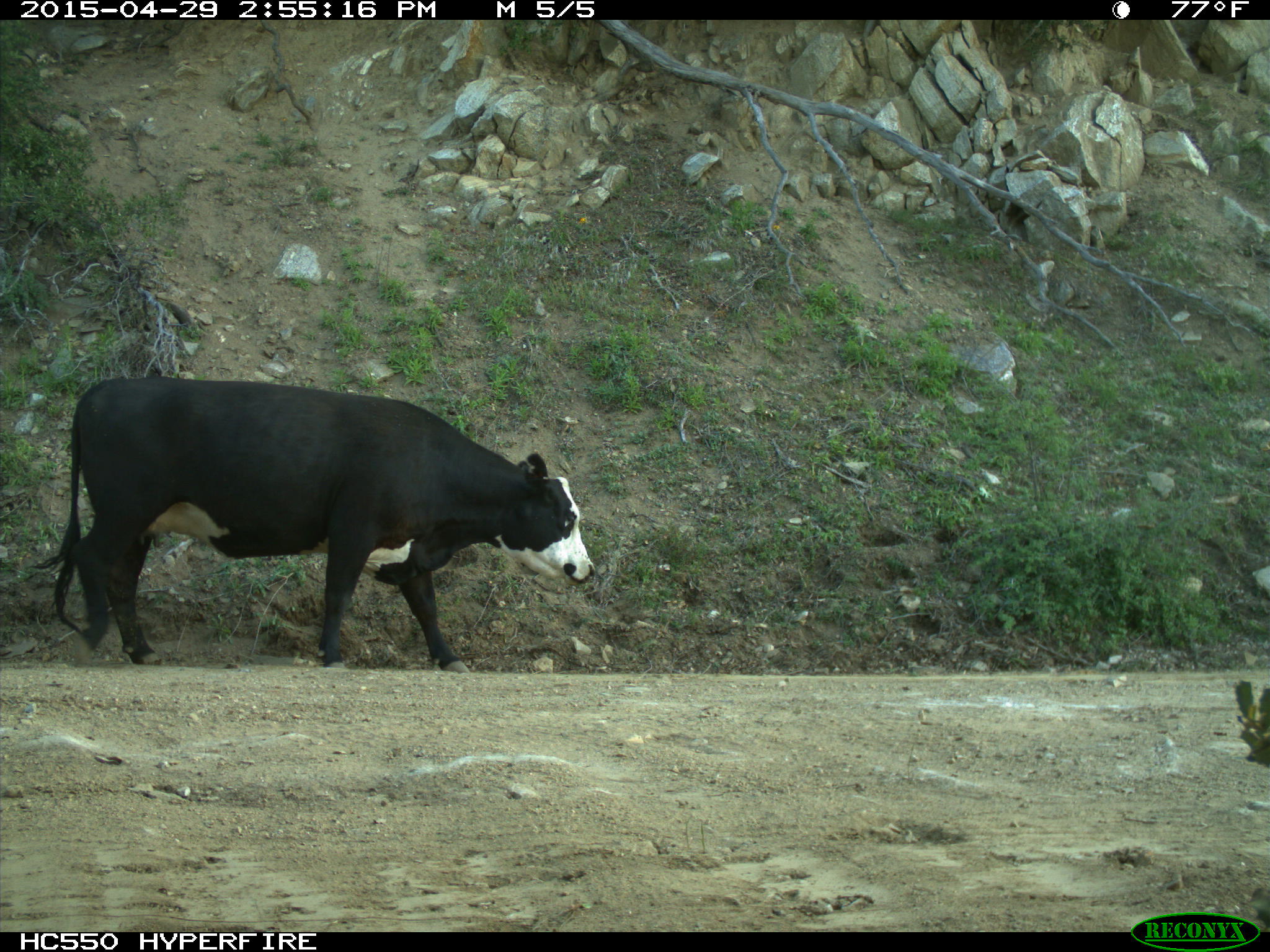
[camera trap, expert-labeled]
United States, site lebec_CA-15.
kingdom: Animalia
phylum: Chordata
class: Mammalia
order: Artiodactyla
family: Bovidae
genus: Bos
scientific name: Bos taurus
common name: domestic cow